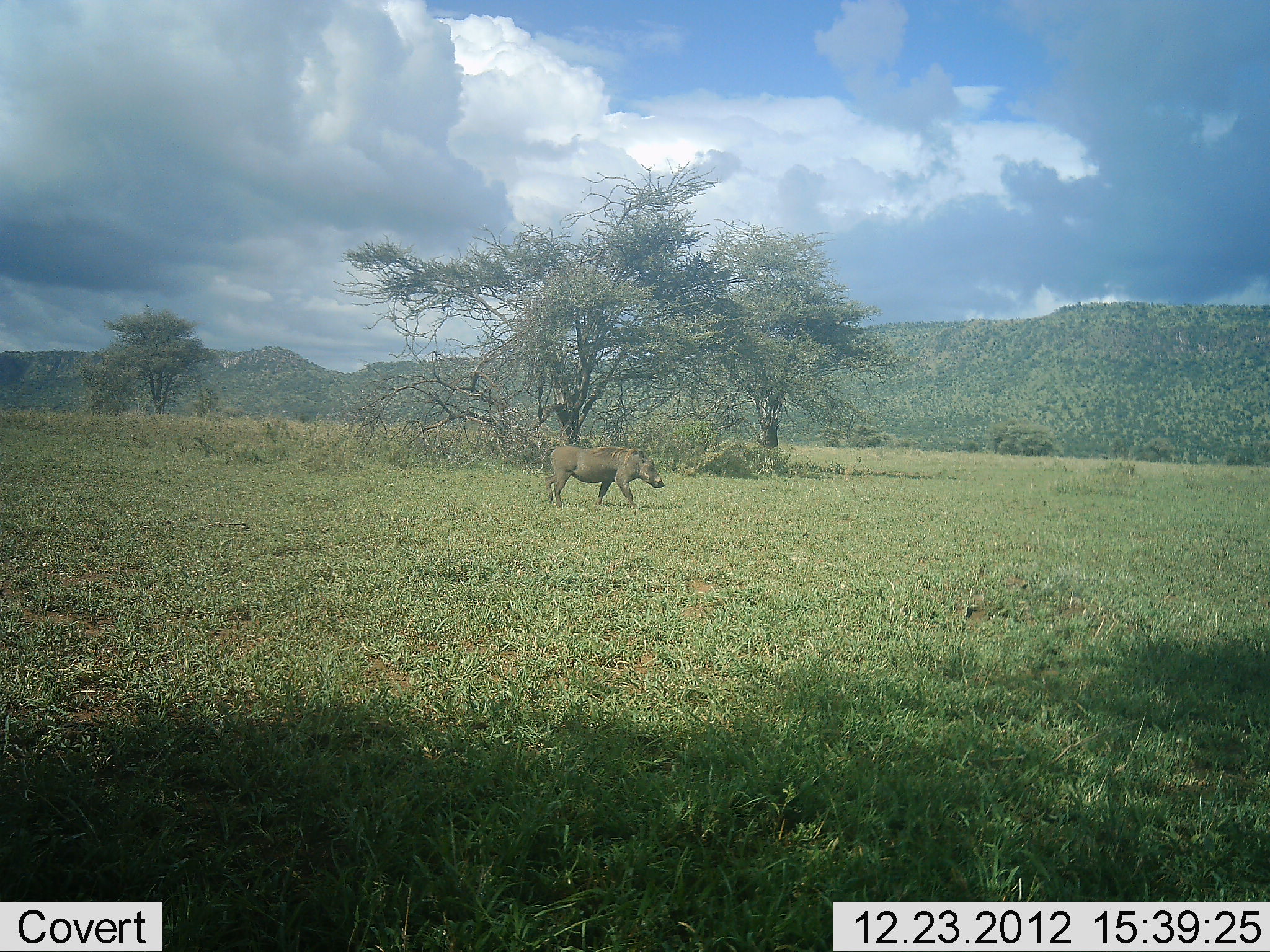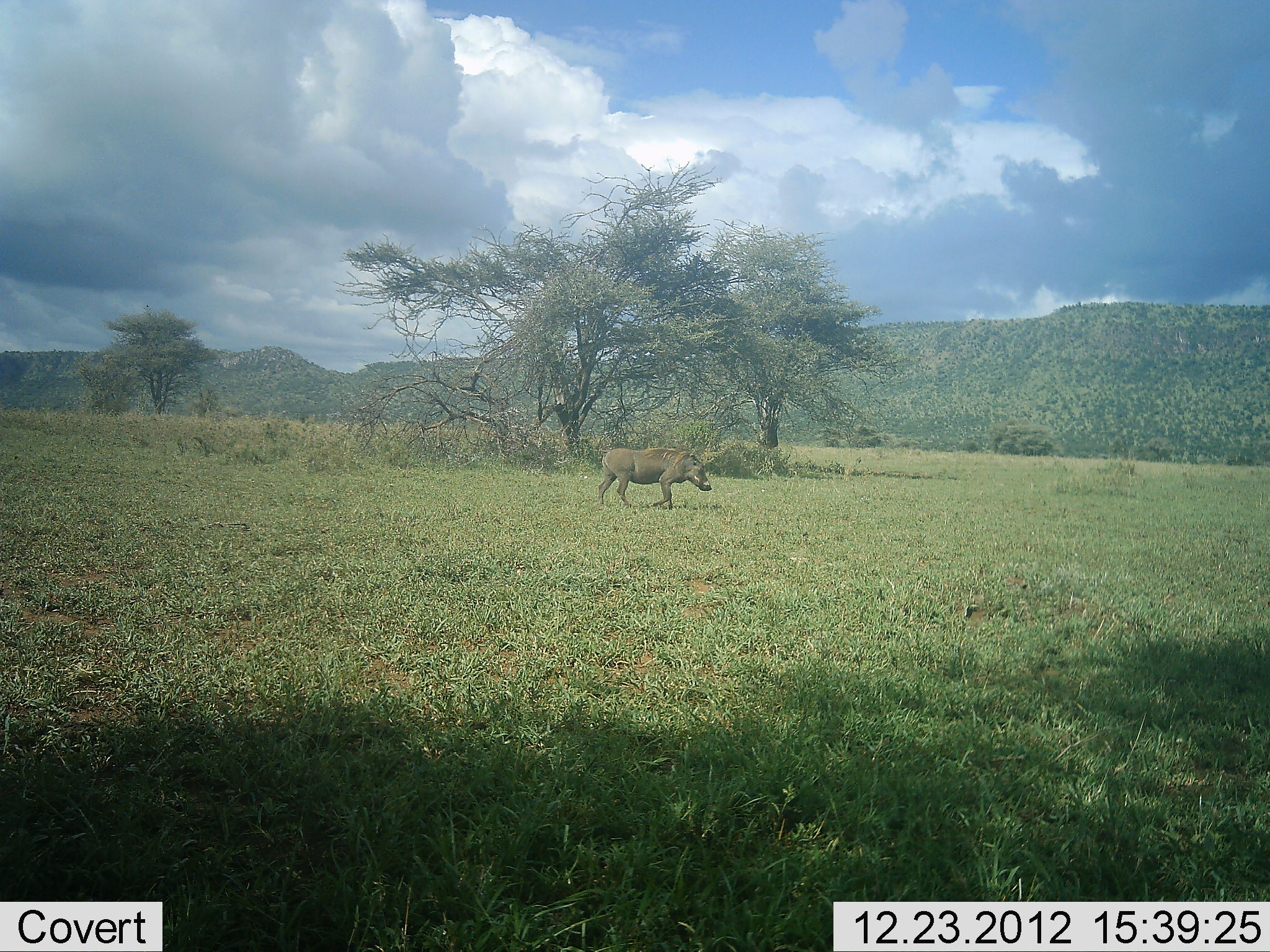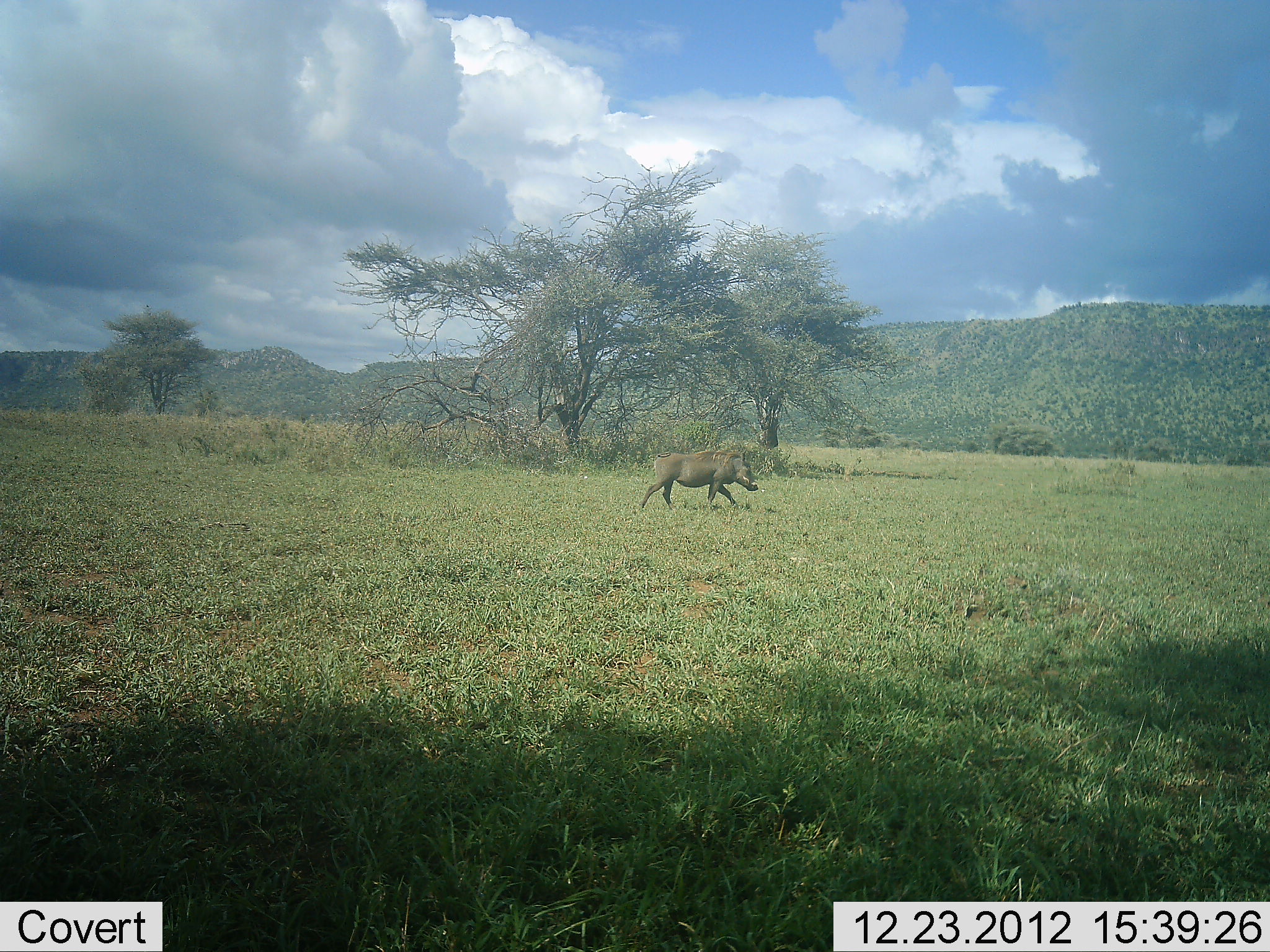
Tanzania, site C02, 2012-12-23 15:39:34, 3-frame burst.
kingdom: Animalia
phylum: Chordata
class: Mammalia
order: Artiodactyla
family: Suidae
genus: Phacochoerus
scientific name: Phacochoerus africanus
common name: warthog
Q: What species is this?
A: Warthog (Phacochoerus africanus).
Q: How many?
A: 1.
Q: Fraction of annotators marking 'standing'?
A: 5%.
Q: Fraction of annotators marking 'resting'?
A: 0%.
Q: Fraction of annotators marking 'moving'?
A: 95%.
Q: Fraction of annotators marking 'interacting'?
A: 0%.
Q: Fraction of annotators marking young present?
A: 0%.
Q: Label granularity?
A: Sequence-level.